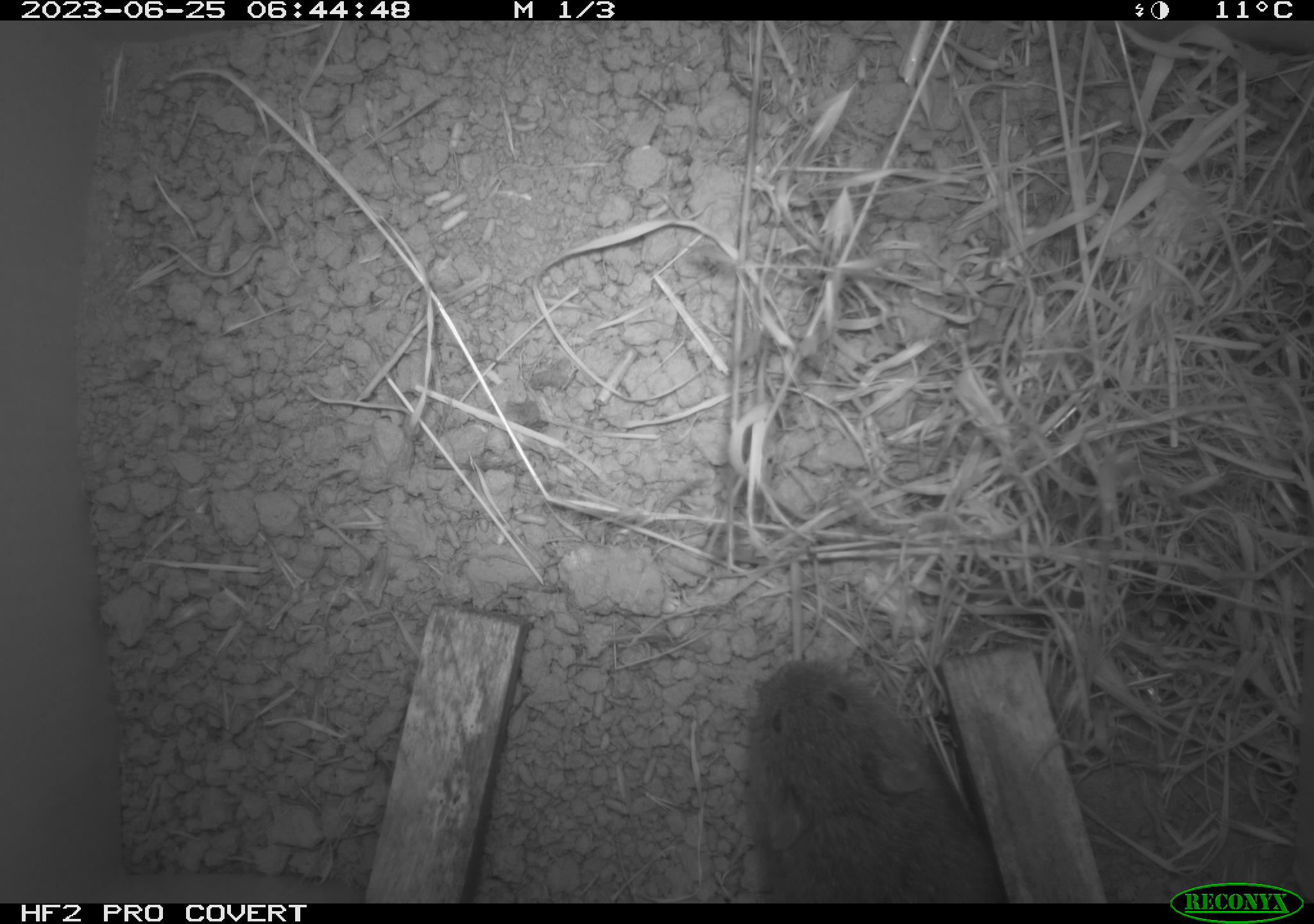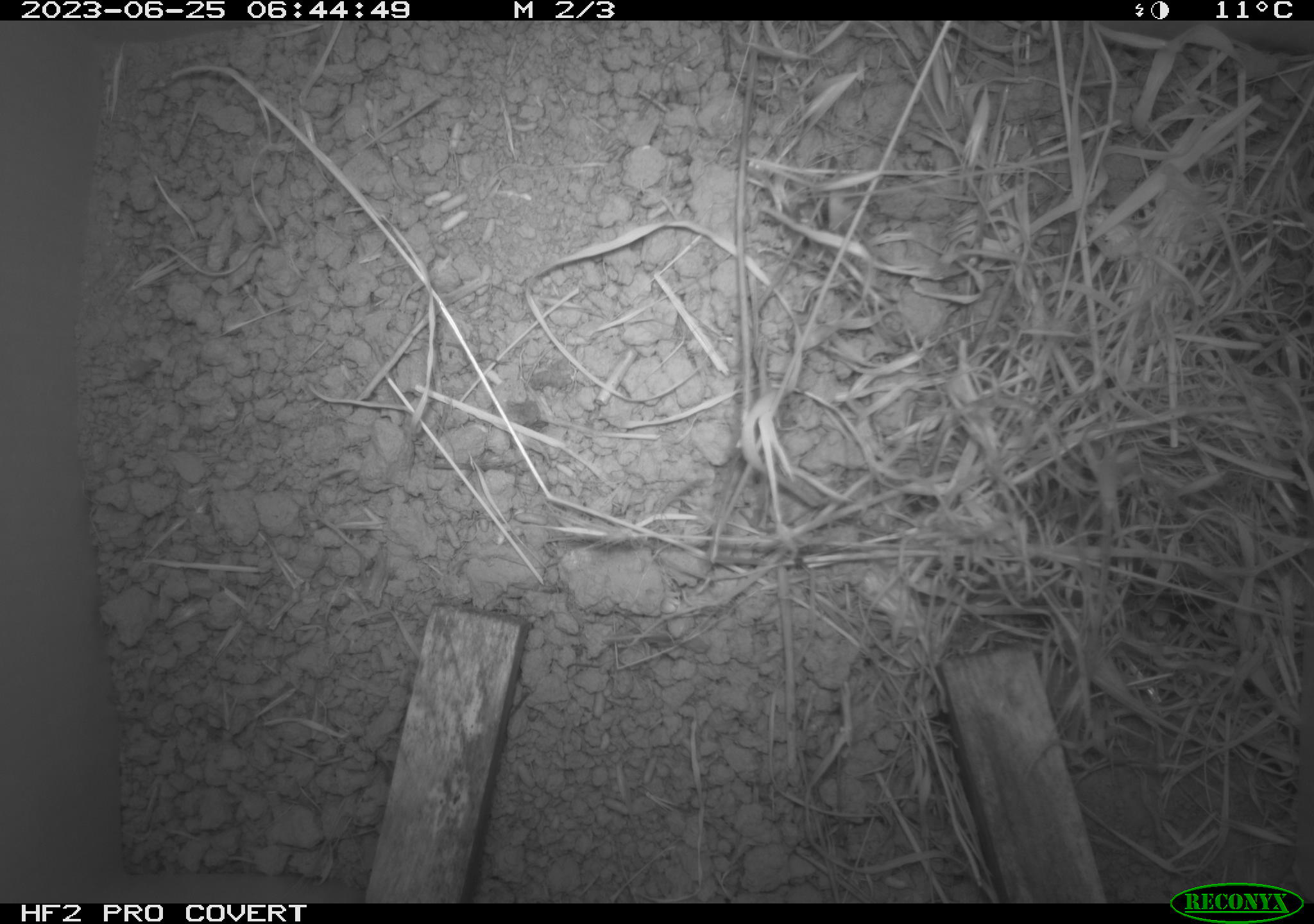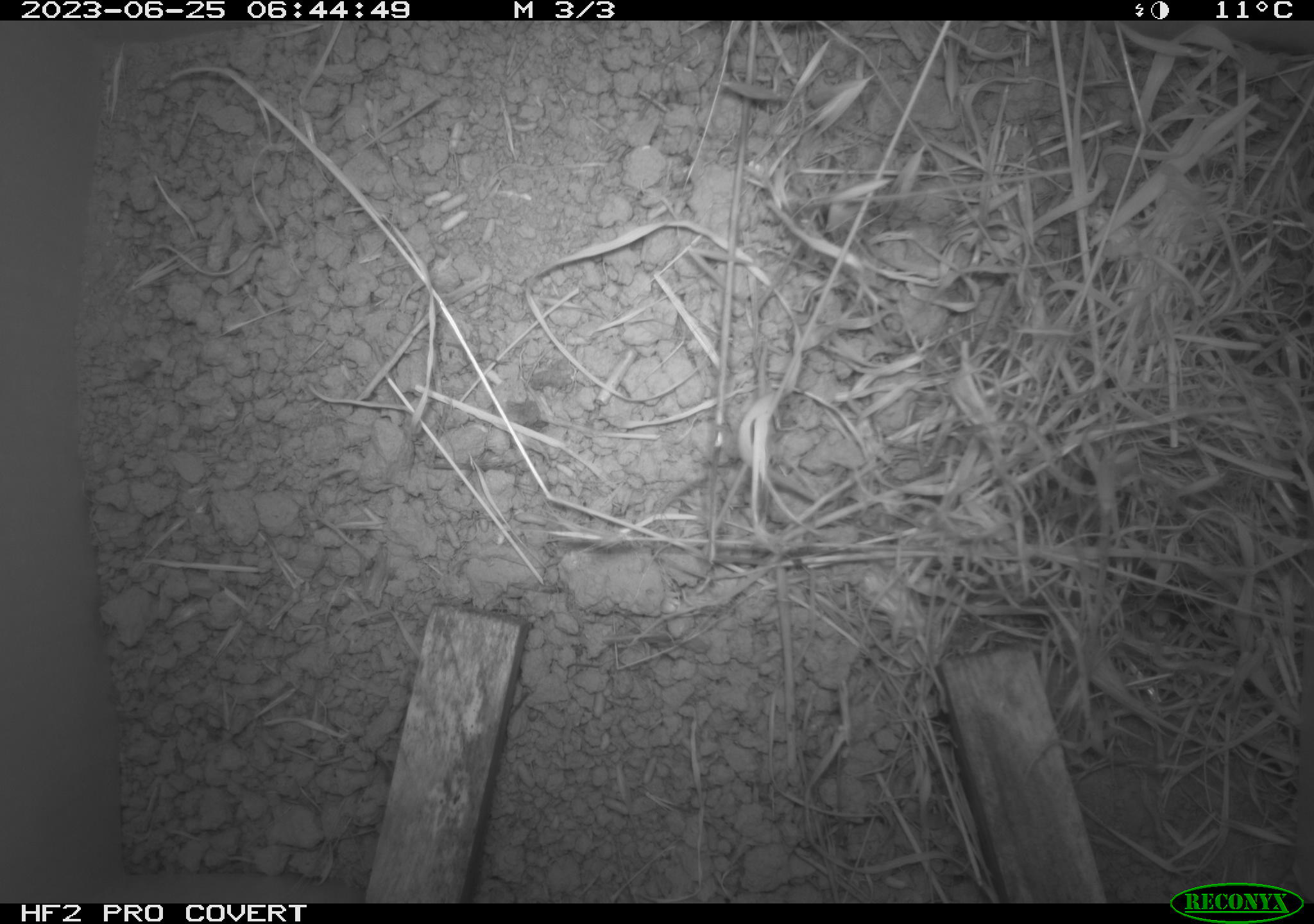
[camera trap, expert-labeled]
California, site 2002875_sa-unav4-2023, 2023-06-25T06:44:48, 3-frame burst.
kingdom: Animalia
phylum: Chordata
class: Mammalia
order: Rodentia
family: Cricetidae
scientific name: Arvicolinae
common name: voles, lemmings, and muskrats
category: arvicolinae subfamily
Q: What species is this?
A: Arvicolinae subfamily (voles, lemmings, and muskrats) (Arvicolinae).